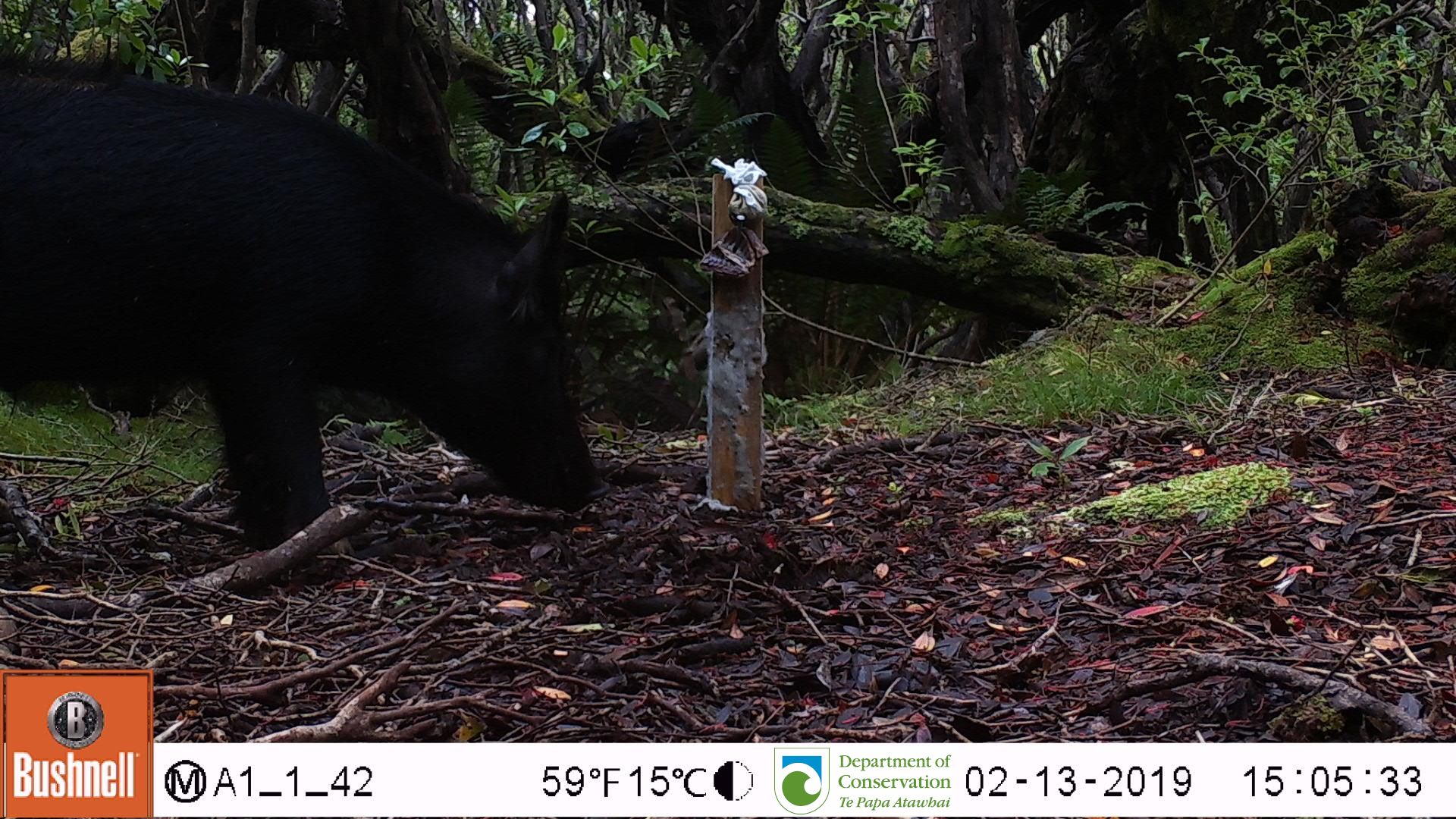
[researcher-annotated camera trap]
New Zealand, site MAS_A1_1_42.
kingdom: Animalia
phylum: Chordata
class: Mammalia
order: Artiodactyla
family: Suidae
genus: Sus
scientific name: Sus scrofa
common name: pig